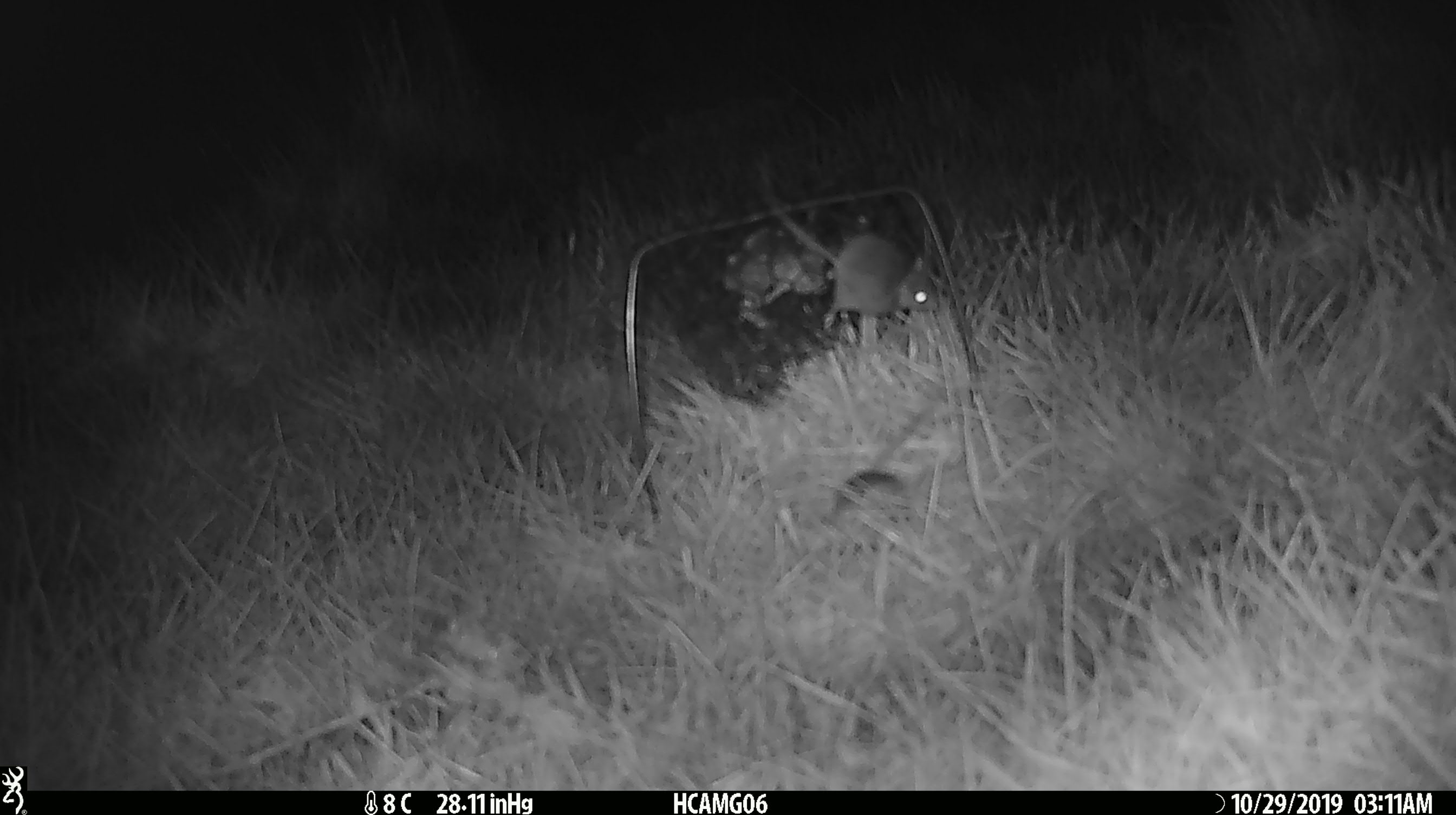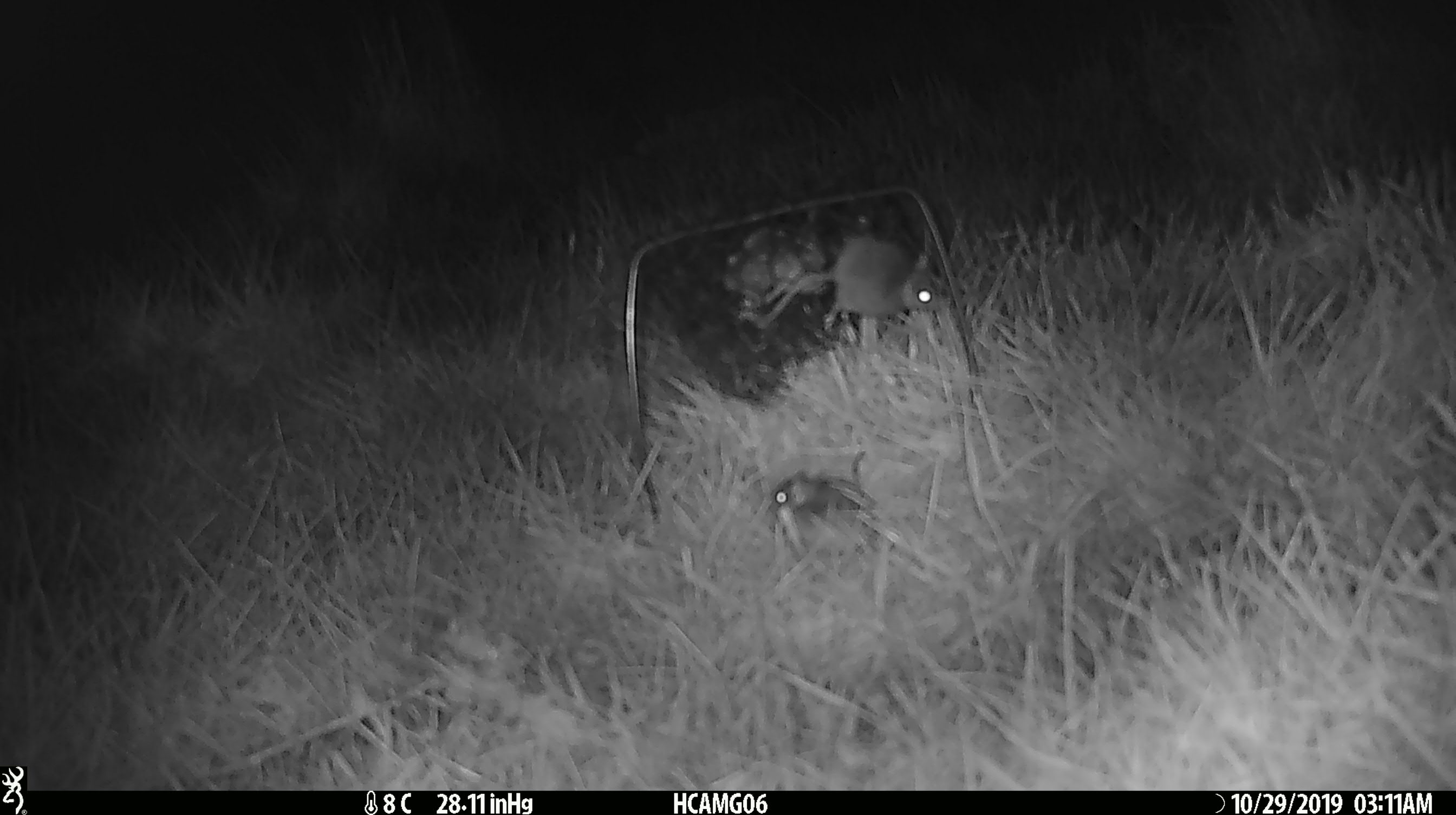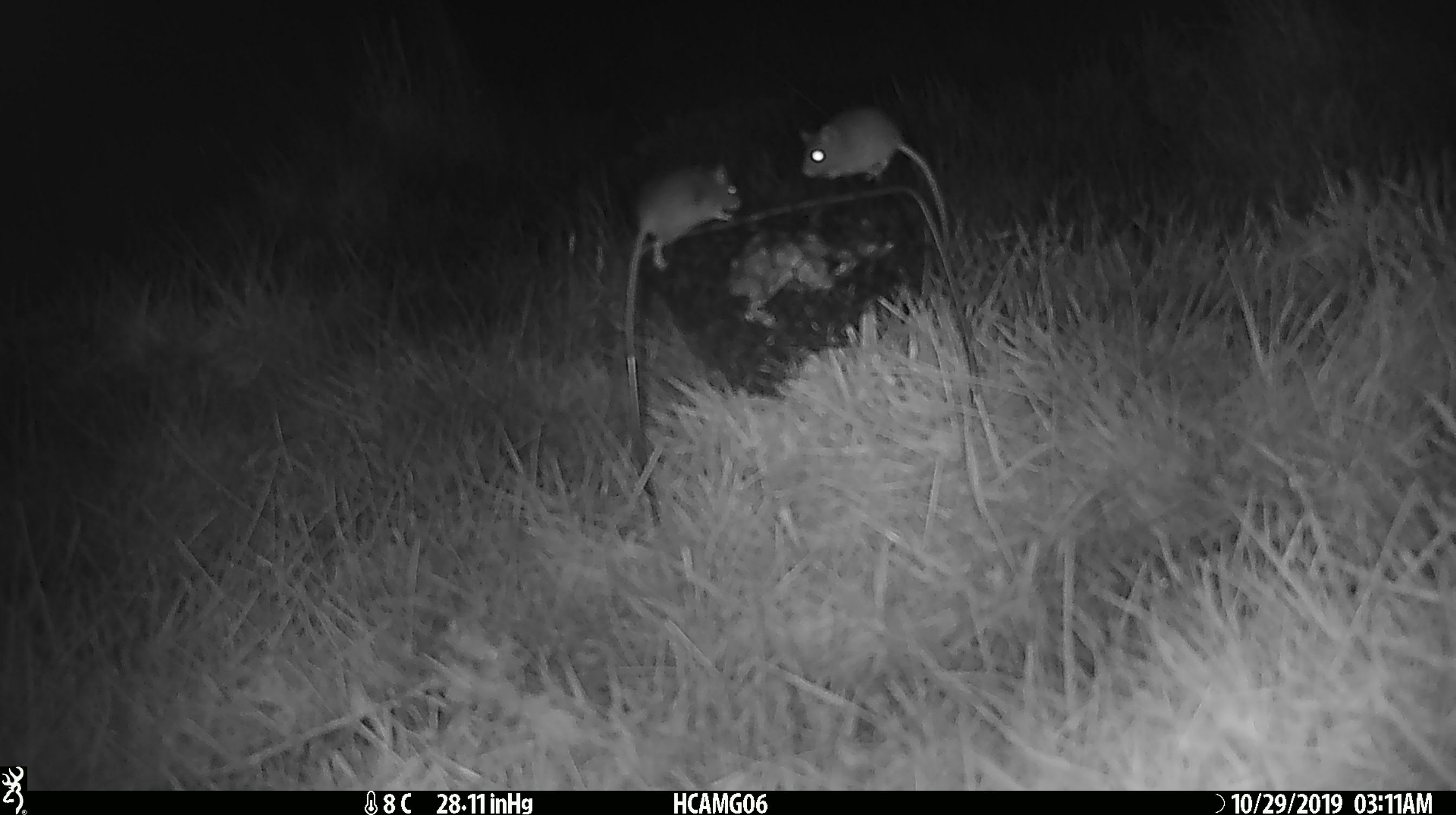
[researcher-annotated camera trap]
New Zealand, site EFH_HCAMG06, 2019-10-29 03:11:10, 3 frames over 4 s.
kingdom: Animalia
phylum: Chordata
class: Mammalia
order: Rodentia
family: Muridae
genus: Mus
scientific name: Mus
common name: mouse